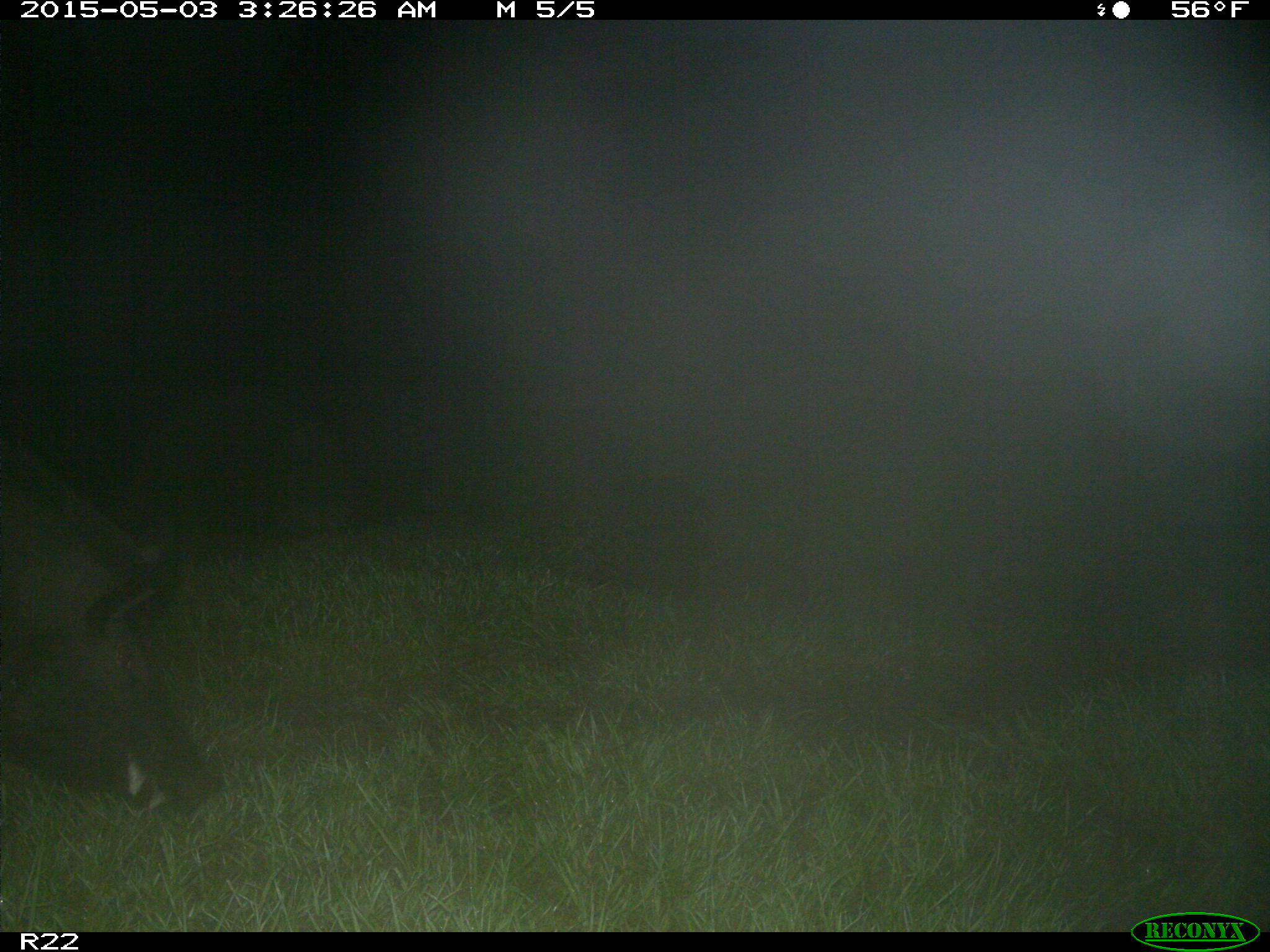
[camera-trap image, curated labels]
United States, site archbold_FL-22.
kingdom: Animalia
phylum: Chordata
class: Mammalia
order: Artiodactyla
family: Suidae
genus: Sus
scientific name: Sus scrofa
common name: wild boar